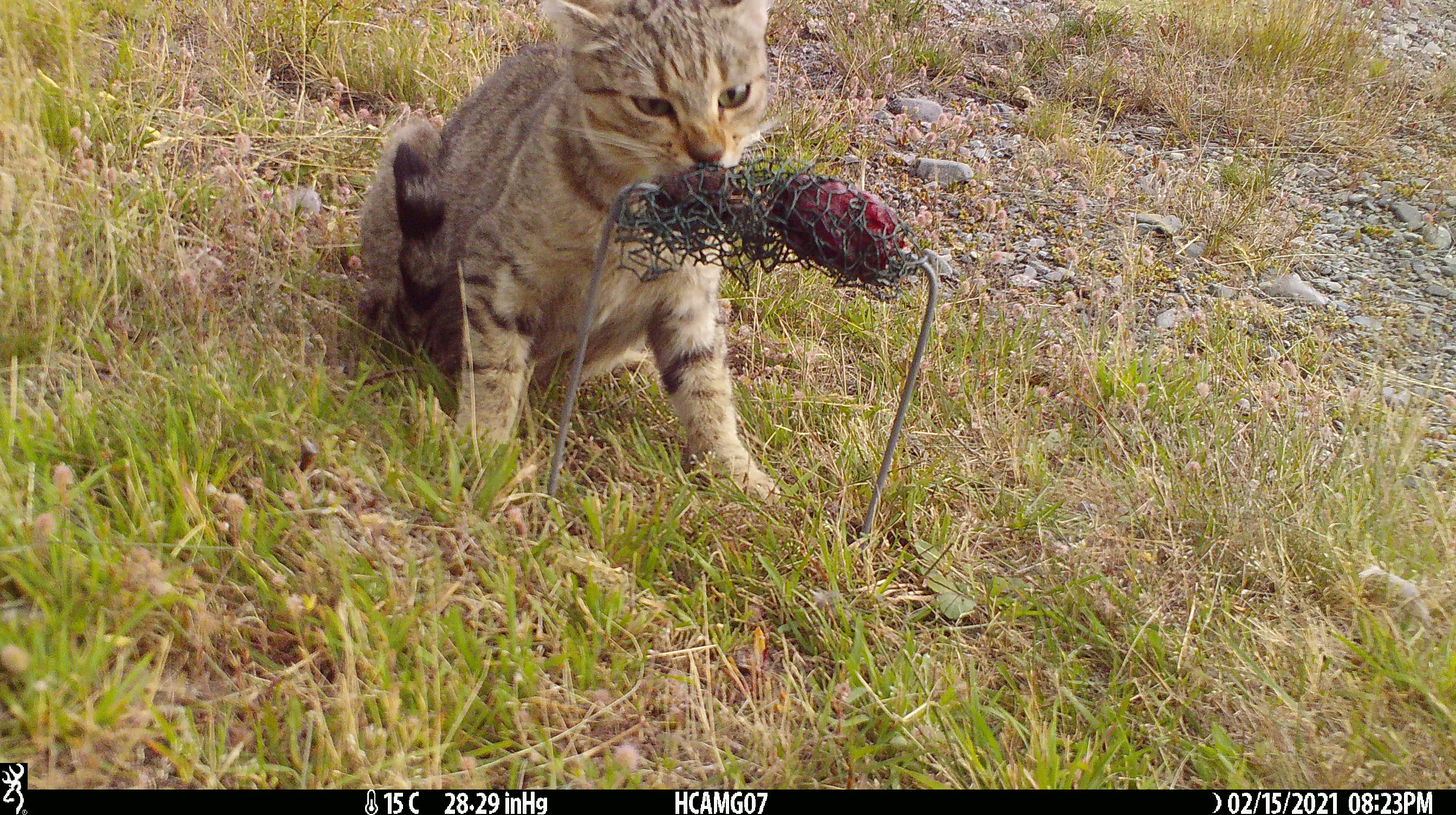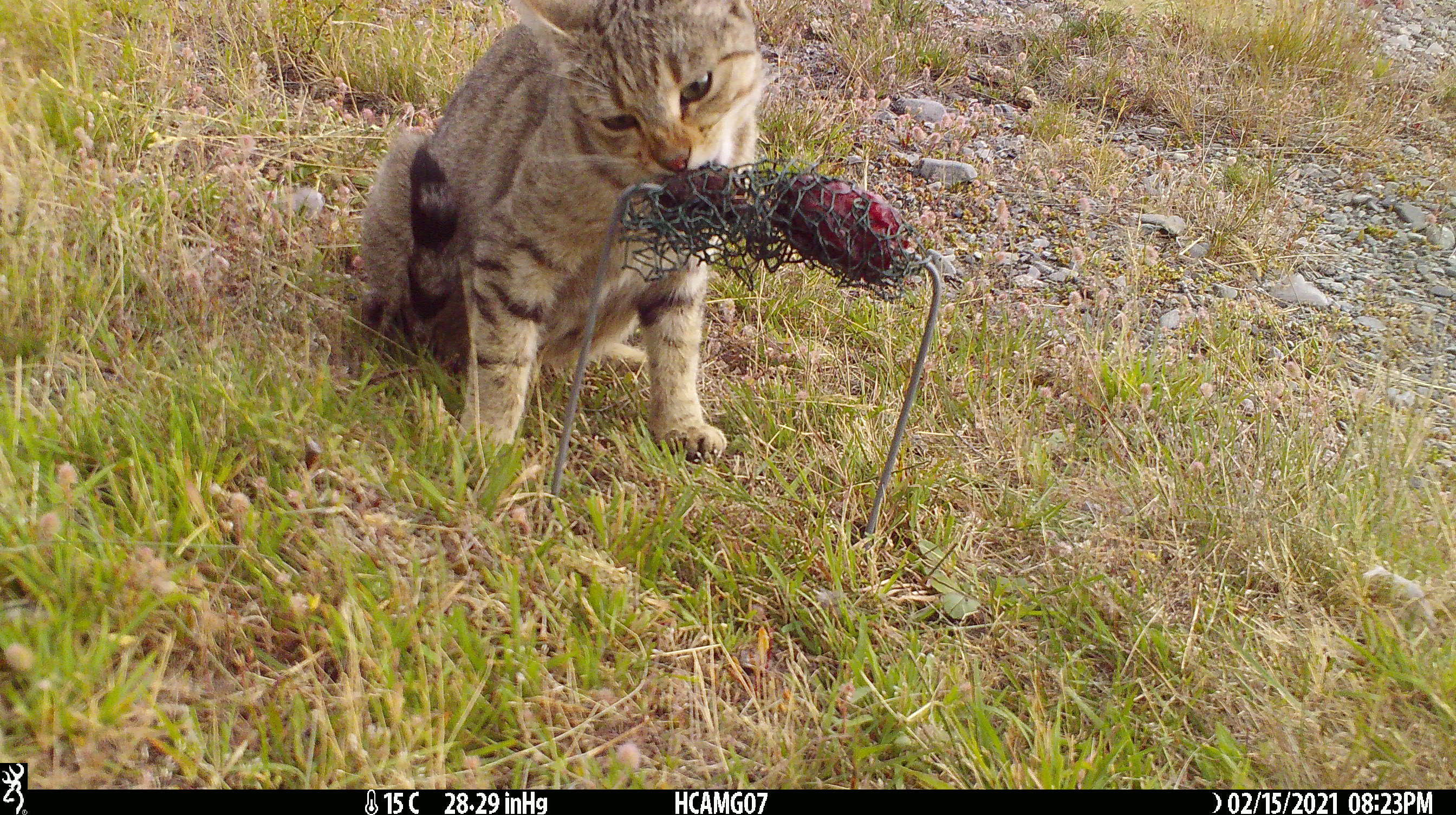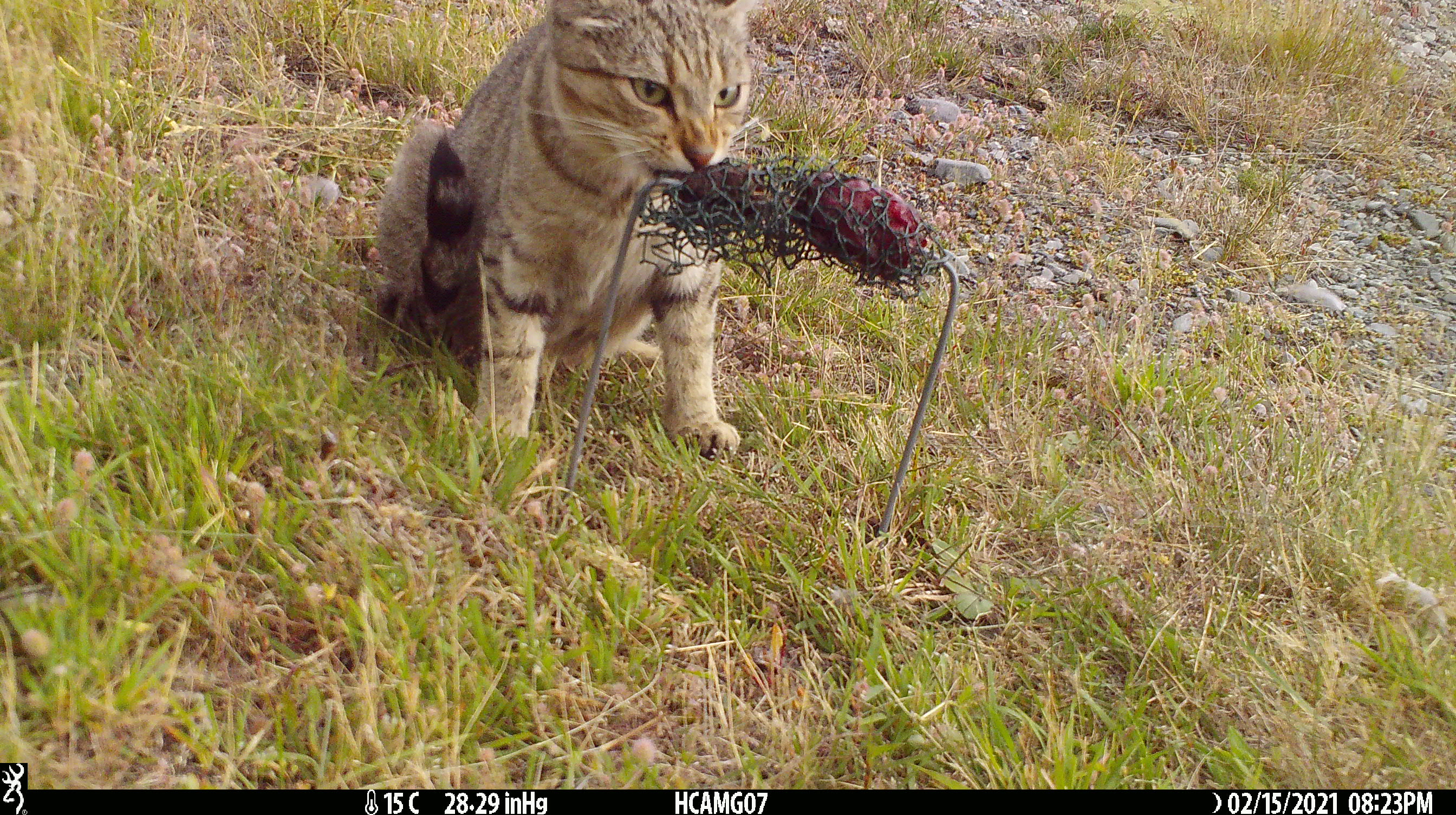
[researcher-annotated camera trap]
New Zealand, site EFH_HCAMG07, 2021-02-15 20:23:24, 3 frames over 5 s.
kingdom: Animalia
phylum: Chordata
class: Mammalia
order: Carnivora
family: Felidae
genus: Felis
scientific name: Felis catus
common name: domestic cat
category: cat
Cat (domestic cat) (Felis catus).